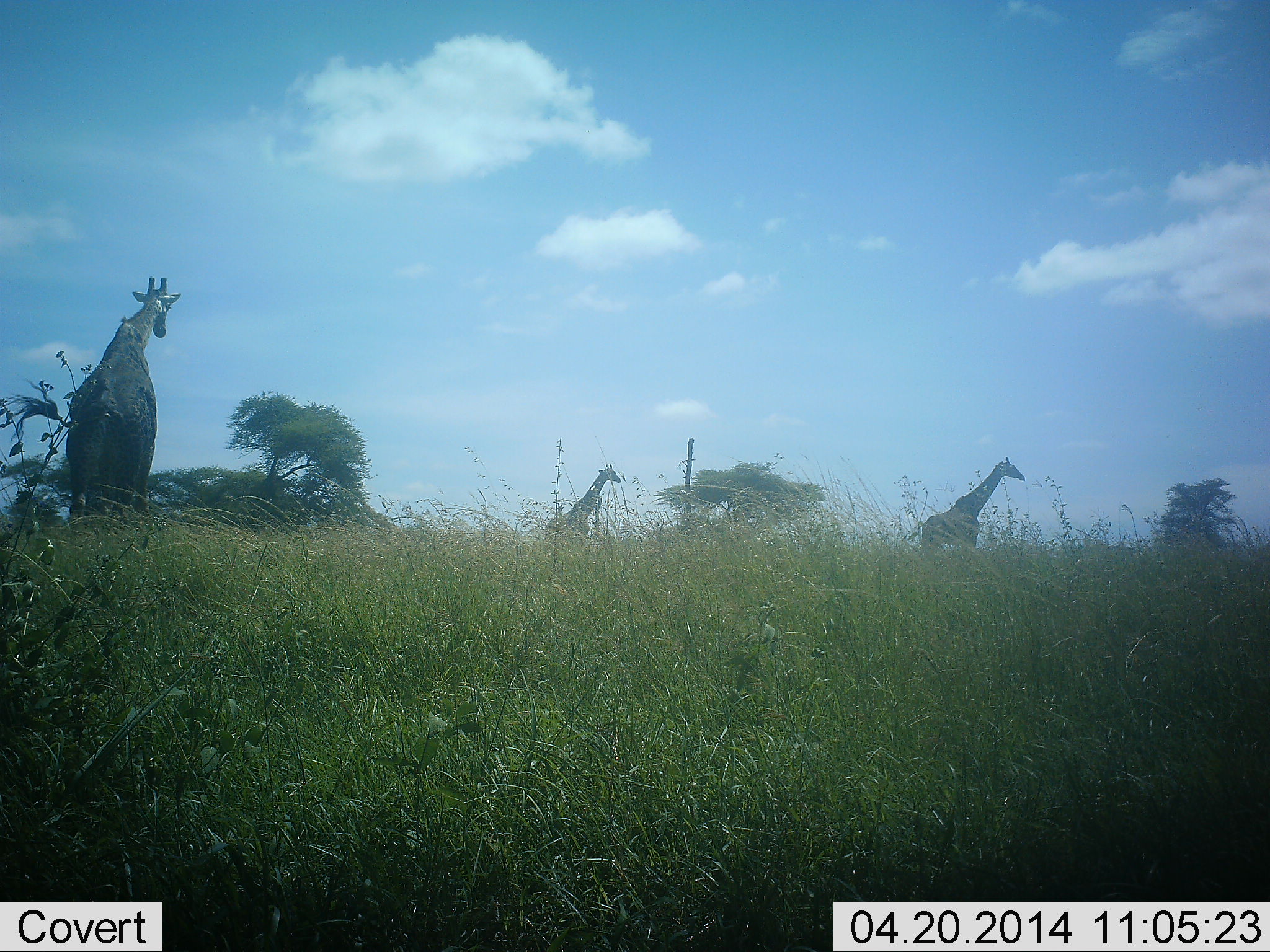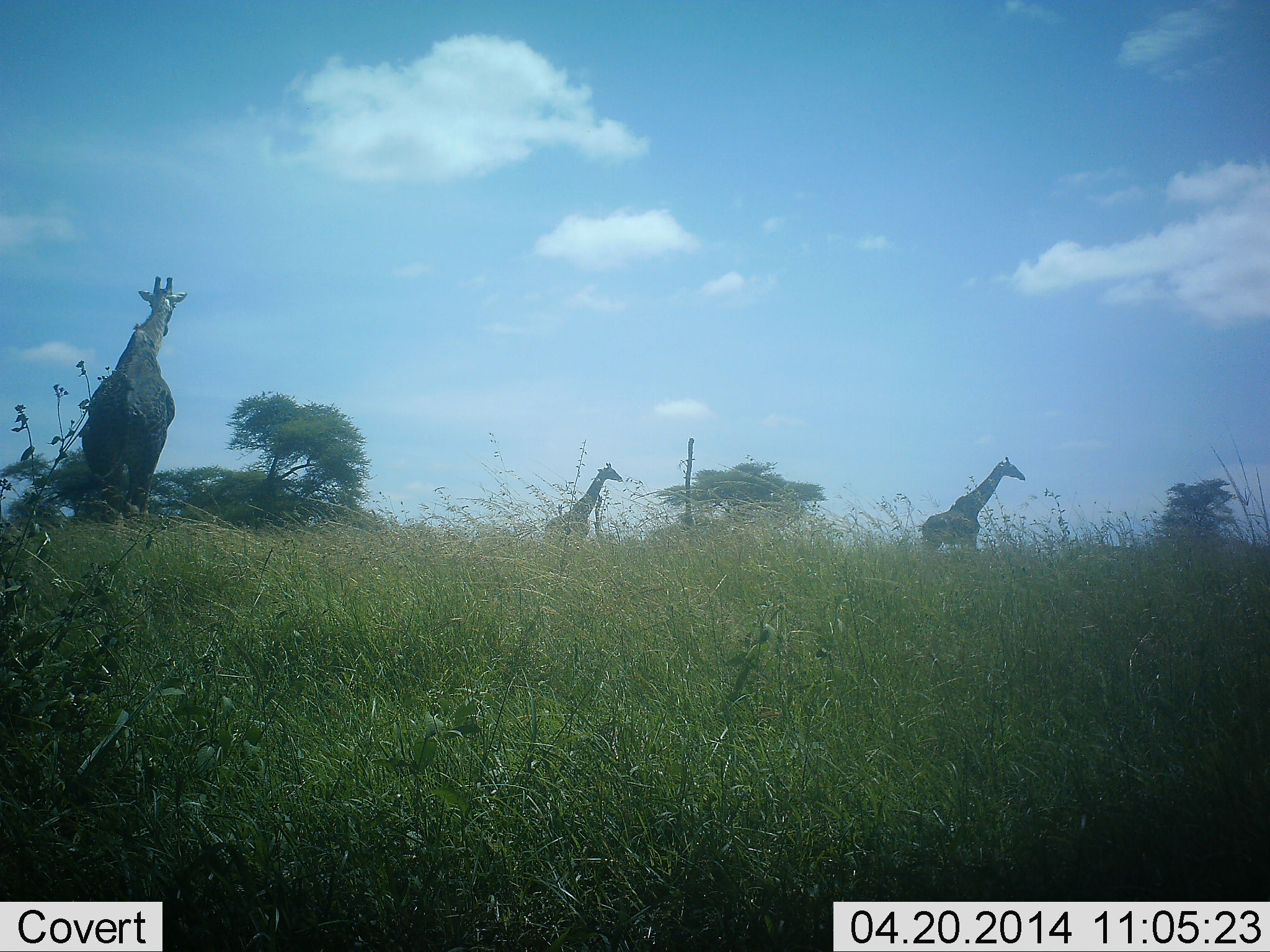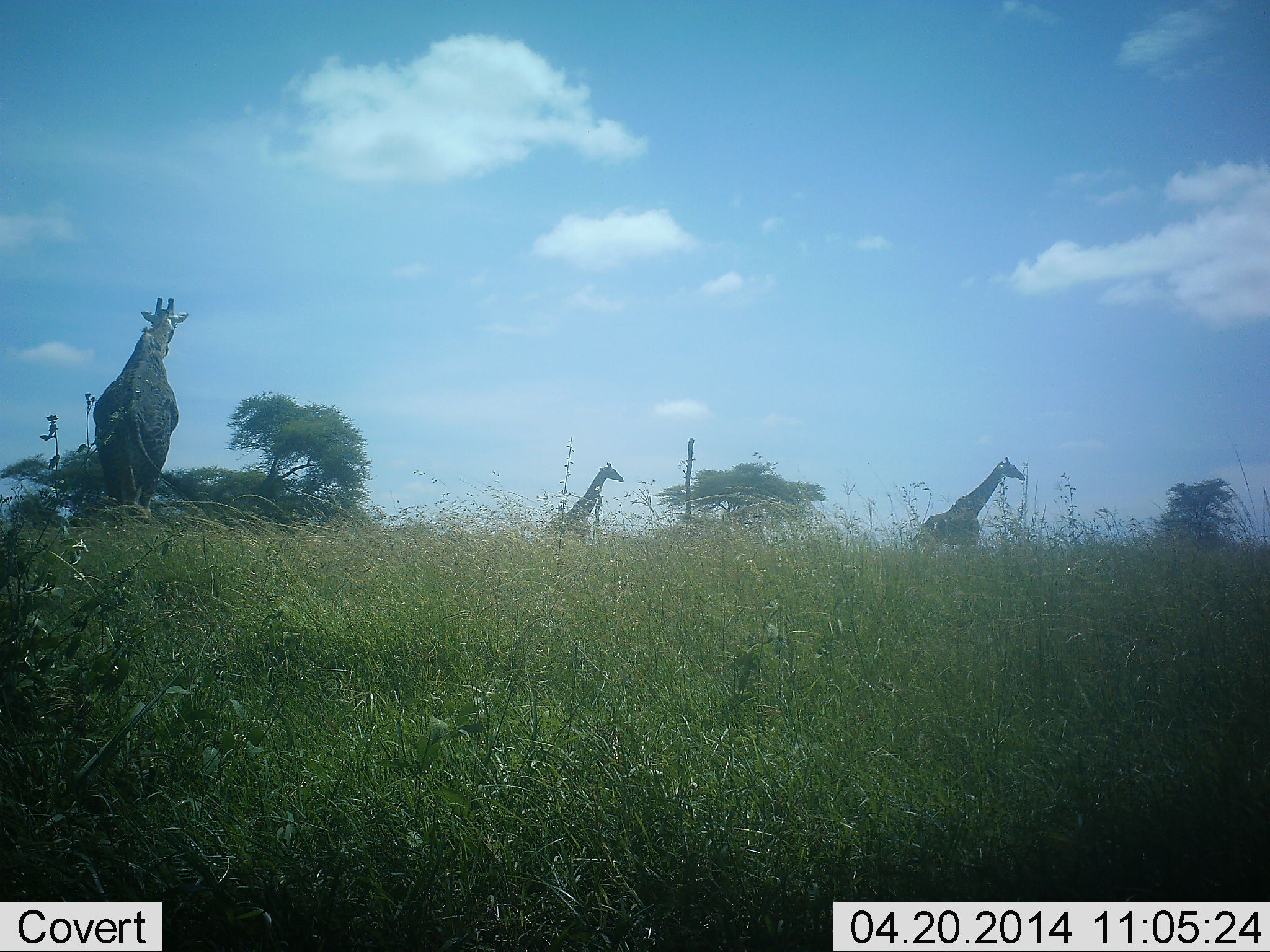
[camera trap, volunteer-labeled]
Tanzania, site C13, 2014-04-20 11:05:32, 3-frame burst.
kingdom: Animalia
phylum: Chordata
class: Mammalia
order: Artiodactyla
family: Giraffidae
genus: Giraffa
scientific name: Giraffa camelopardalis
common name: giraffe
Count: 3.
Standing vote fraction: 100%.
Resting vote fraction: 0%.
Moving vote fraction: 50%.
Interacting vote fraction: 0%.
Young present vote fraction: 0%.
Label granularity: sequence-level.